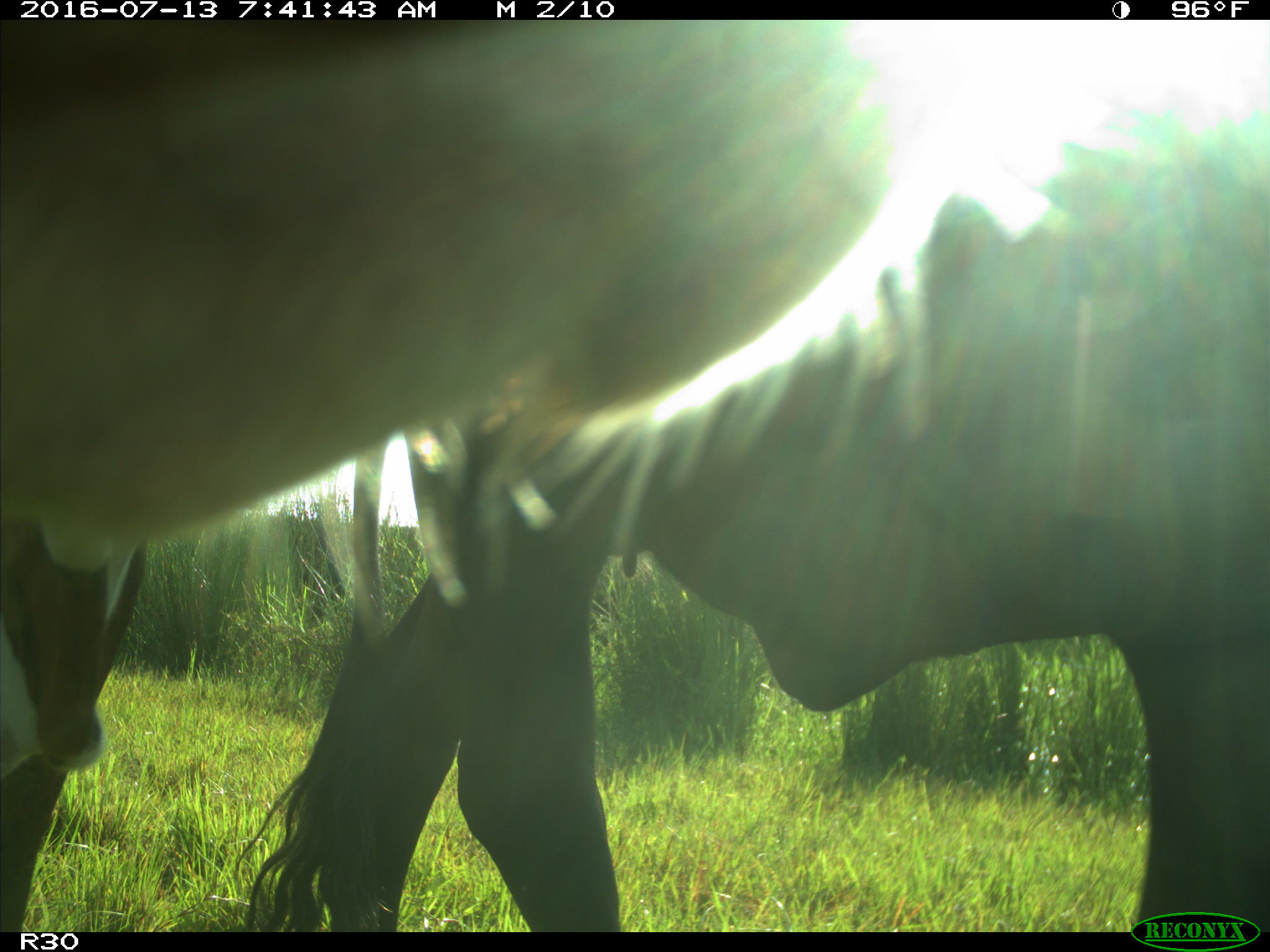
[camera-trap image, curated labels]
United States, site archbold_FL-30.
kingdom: Animalia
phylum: Chordata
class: Mammalia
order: Artiodactyla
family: Bovidae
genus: Bos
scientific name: Bos taurus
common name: domestic cow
Bos taurus (domestic cow).